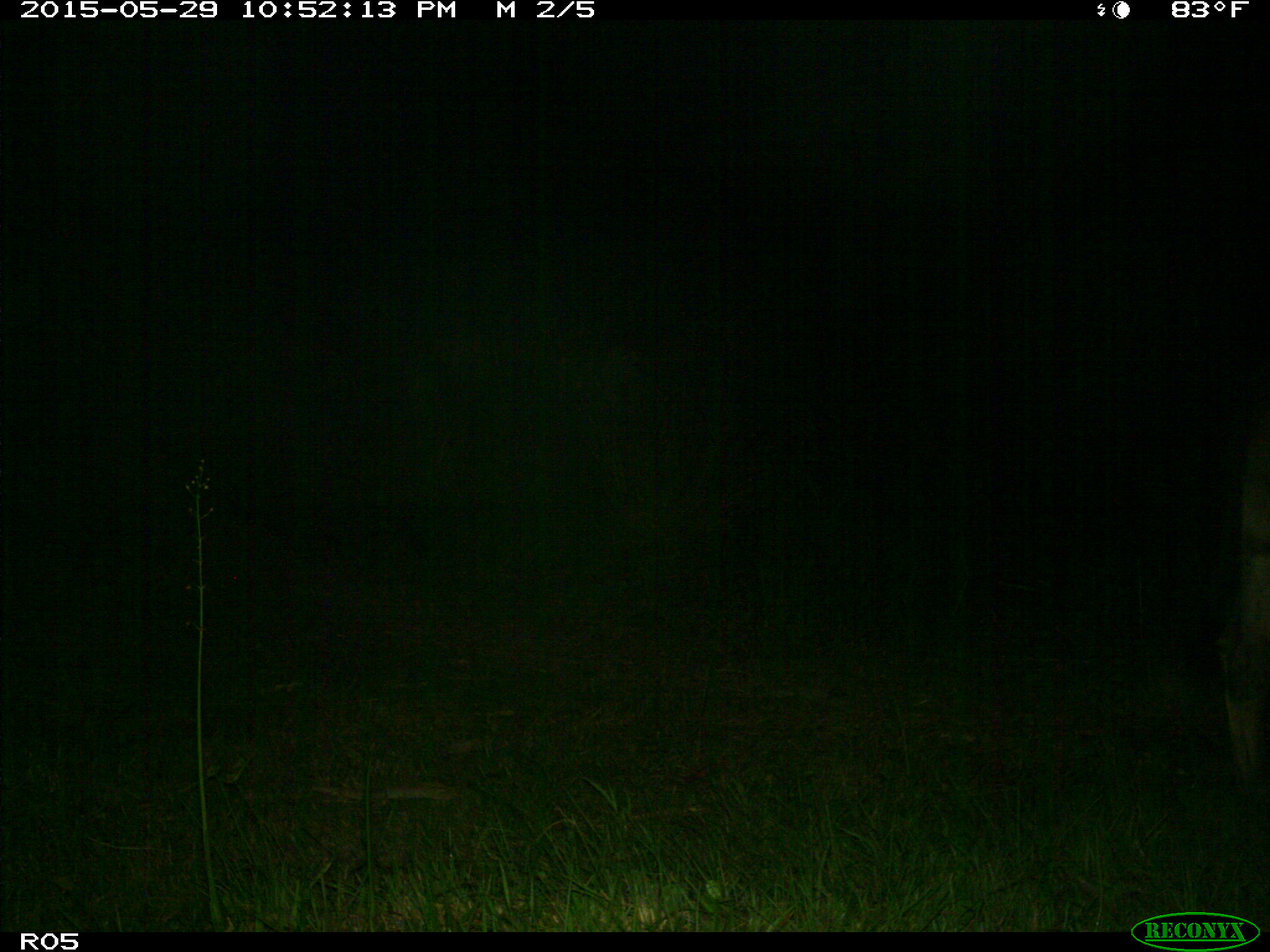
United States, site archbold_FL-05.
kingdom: Animalia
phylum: Chordata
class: Mammalia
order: Artiodactyla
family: Bovidae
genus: Bos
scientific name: Bos taurus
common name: domestic cow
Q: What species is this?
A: Bos taurus (domestic cow).